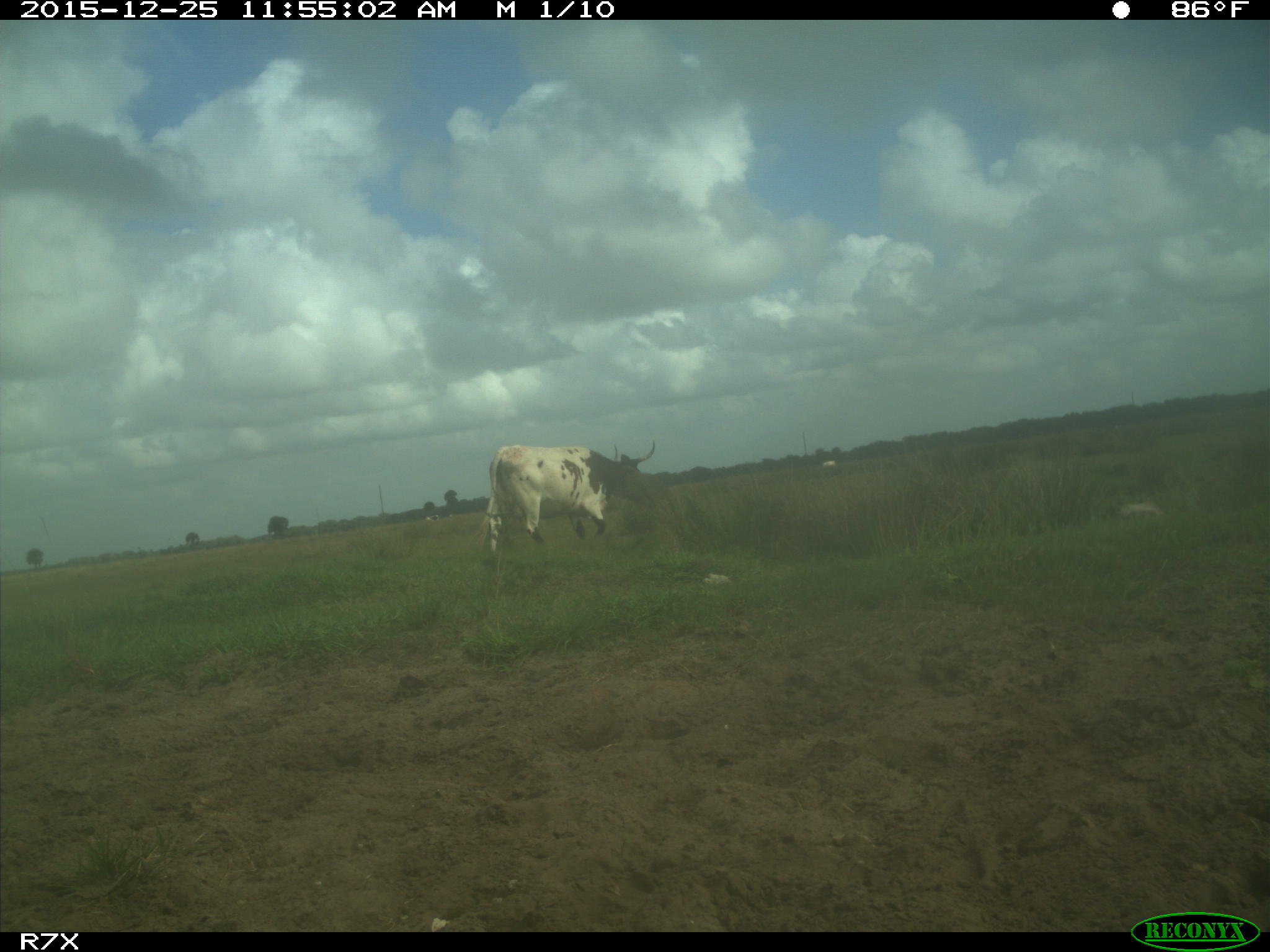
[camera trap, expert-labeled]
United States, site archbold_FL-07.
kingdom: Animalia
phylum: Chordata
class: Mammalia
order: Artiodactyla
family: Bovidae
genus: Bos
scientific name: Bos taurus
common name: domestic cow